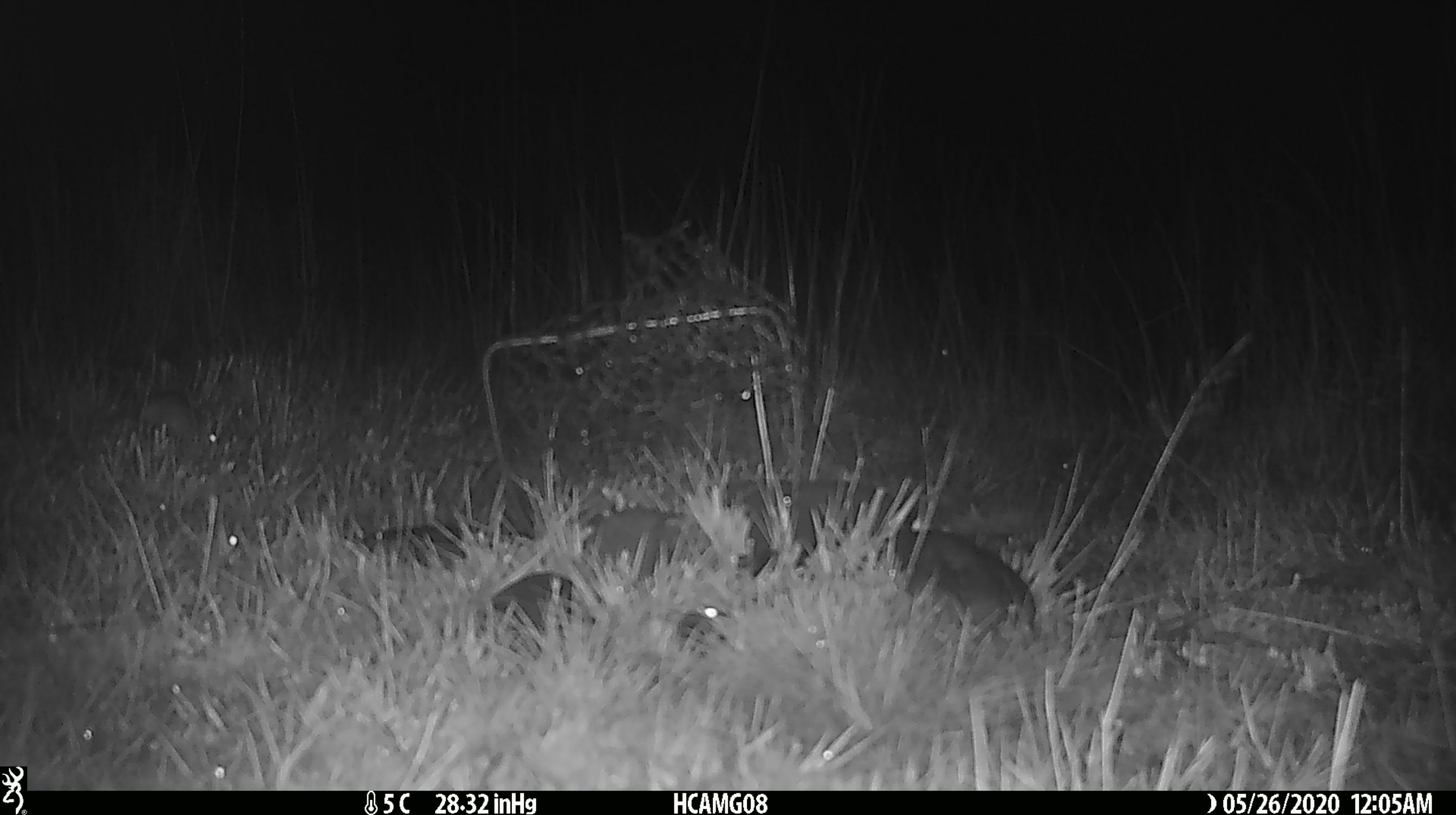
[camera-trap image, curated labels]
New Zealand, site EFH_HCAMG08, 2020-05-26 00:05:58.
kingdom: Animalia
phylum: Chordata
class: Mammalia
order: Rodentia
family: Muridae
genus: Mus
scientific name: Mus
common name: mouse